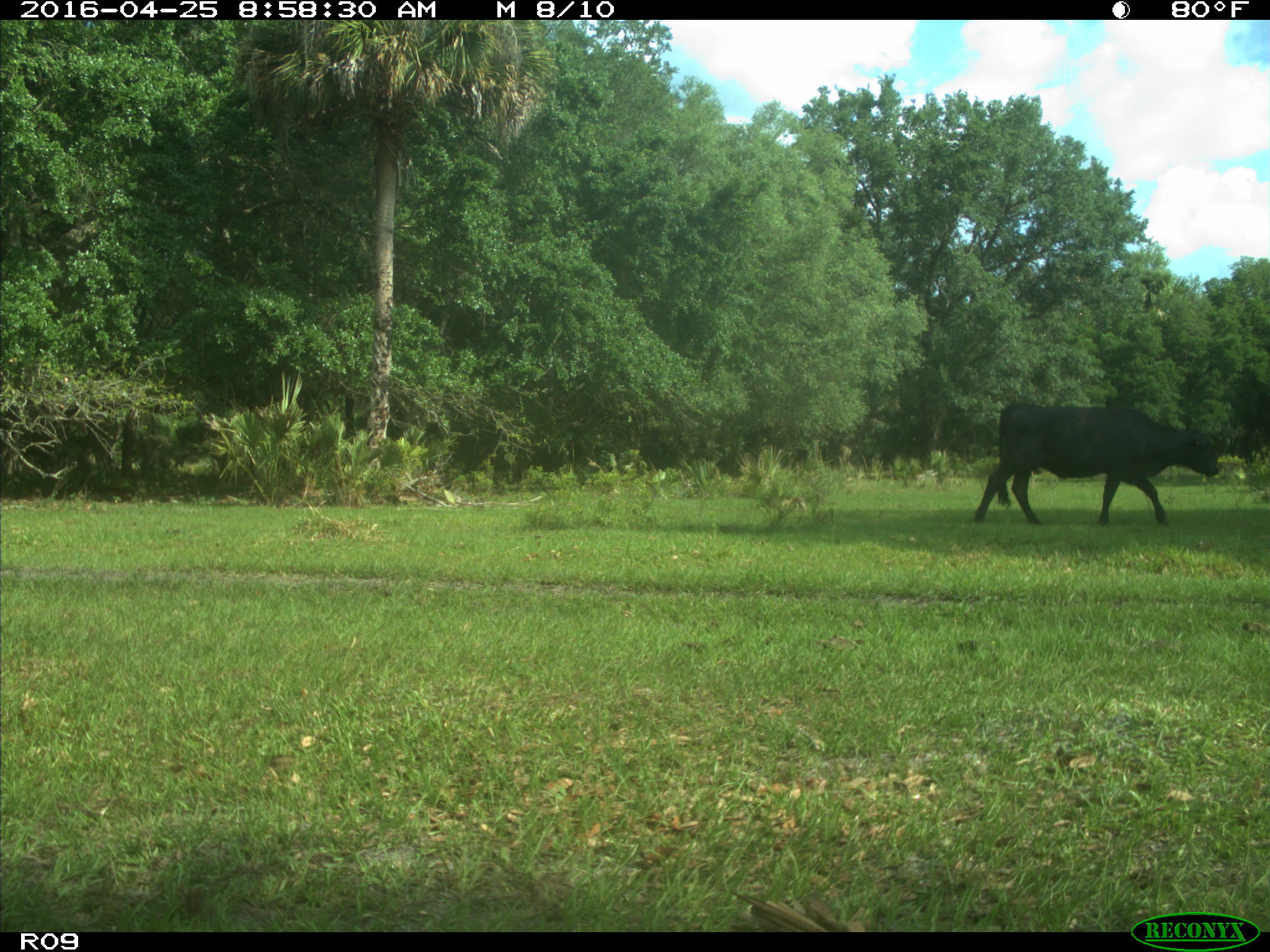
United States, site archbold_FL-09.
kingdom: Animalia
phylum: Chordata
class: Mammalia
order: Artiodactyla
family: Bovidae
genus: Bos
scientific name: Bos taurus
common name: domestic cow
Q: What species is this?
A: Bos taurus (domestic cow).